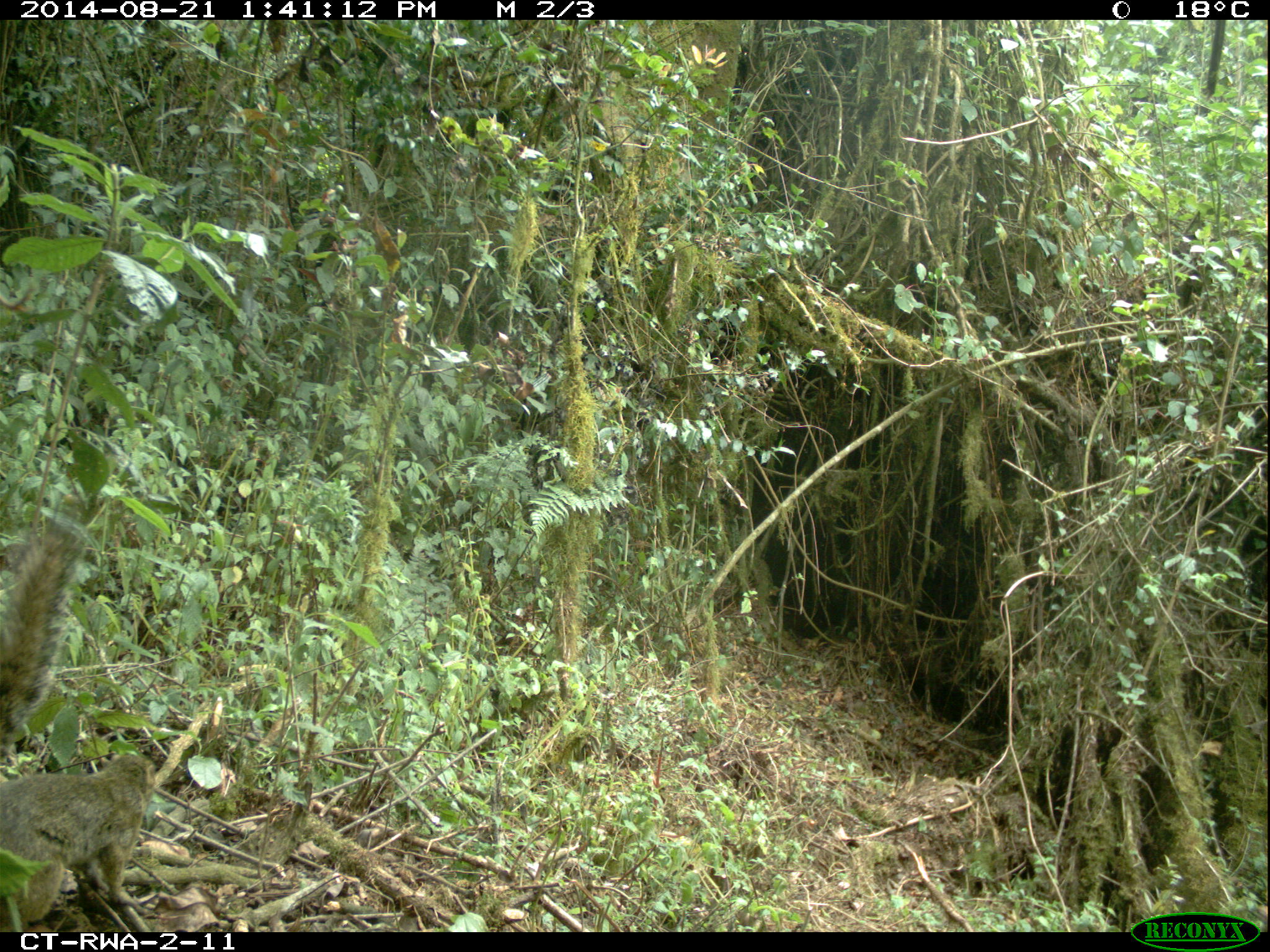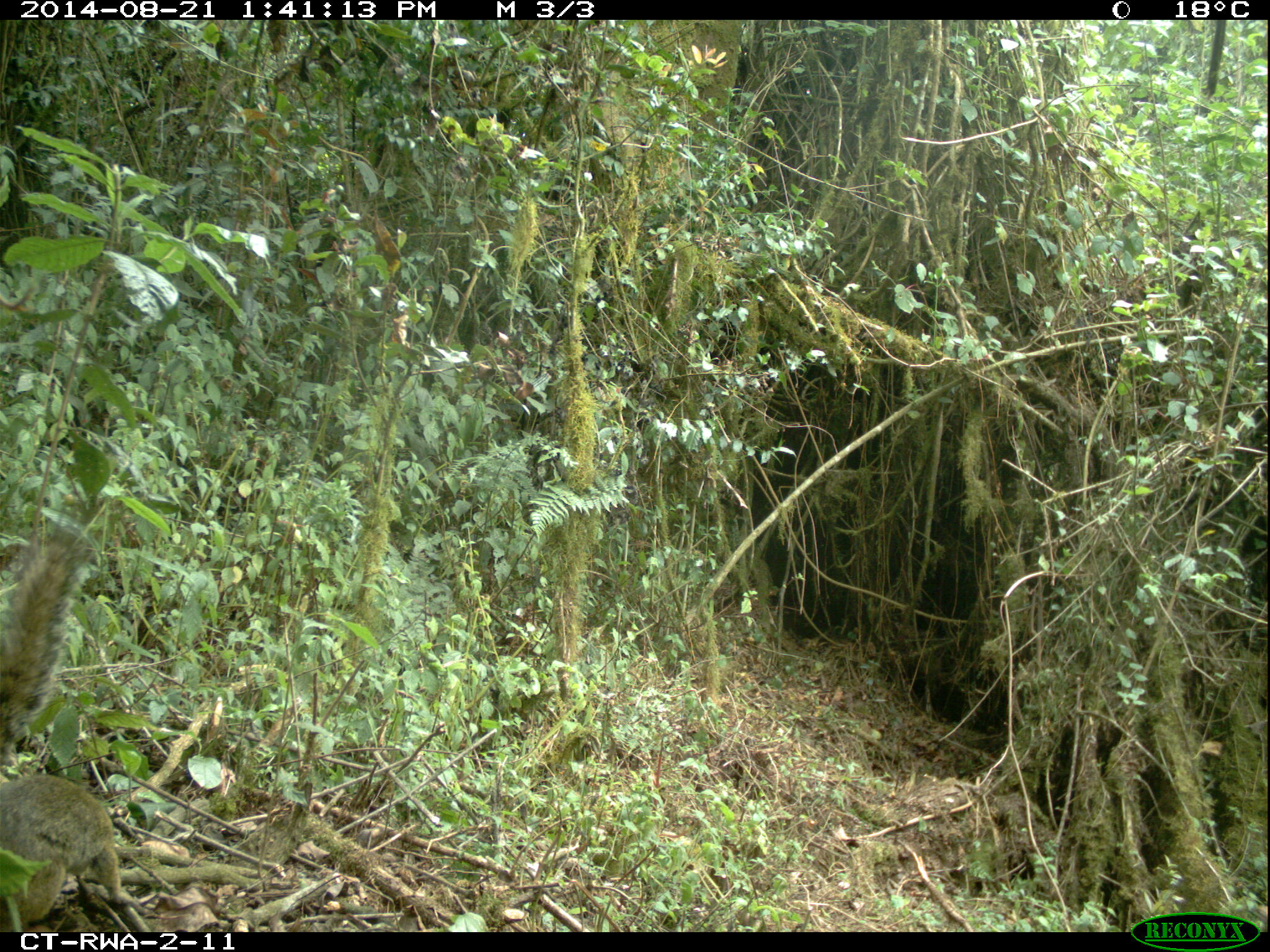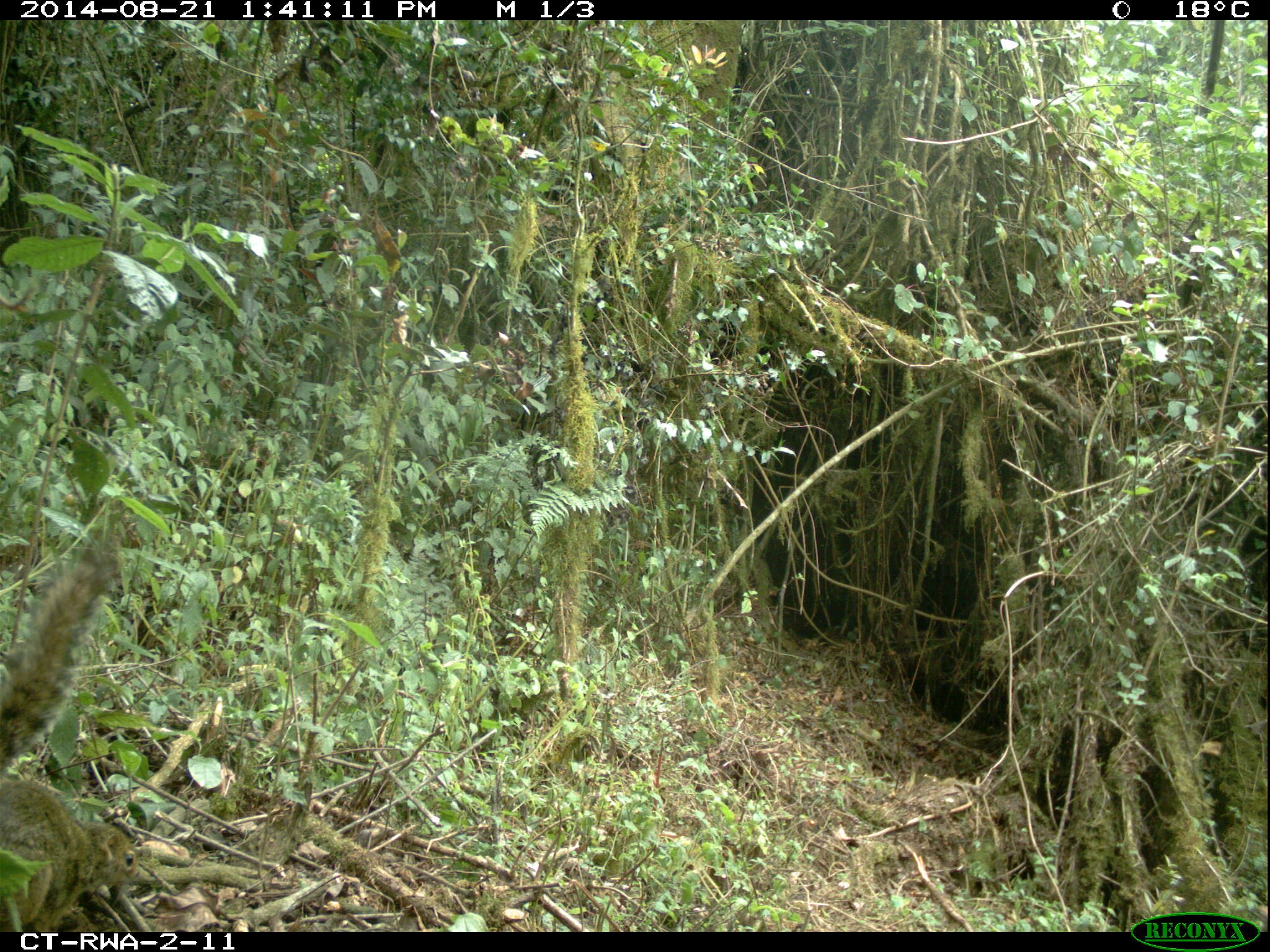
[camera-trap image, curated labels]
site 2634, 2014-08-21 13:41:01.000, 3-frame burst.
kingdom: Animalia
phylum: Chordata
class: Mammalia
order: Rodentia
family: Sciuridae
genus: Funisciurus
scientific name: Funisciurus carruthersi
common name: carruther's mountain squirrel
Funisciurus carruthersi (carruther's mountain squirrel), count 1.